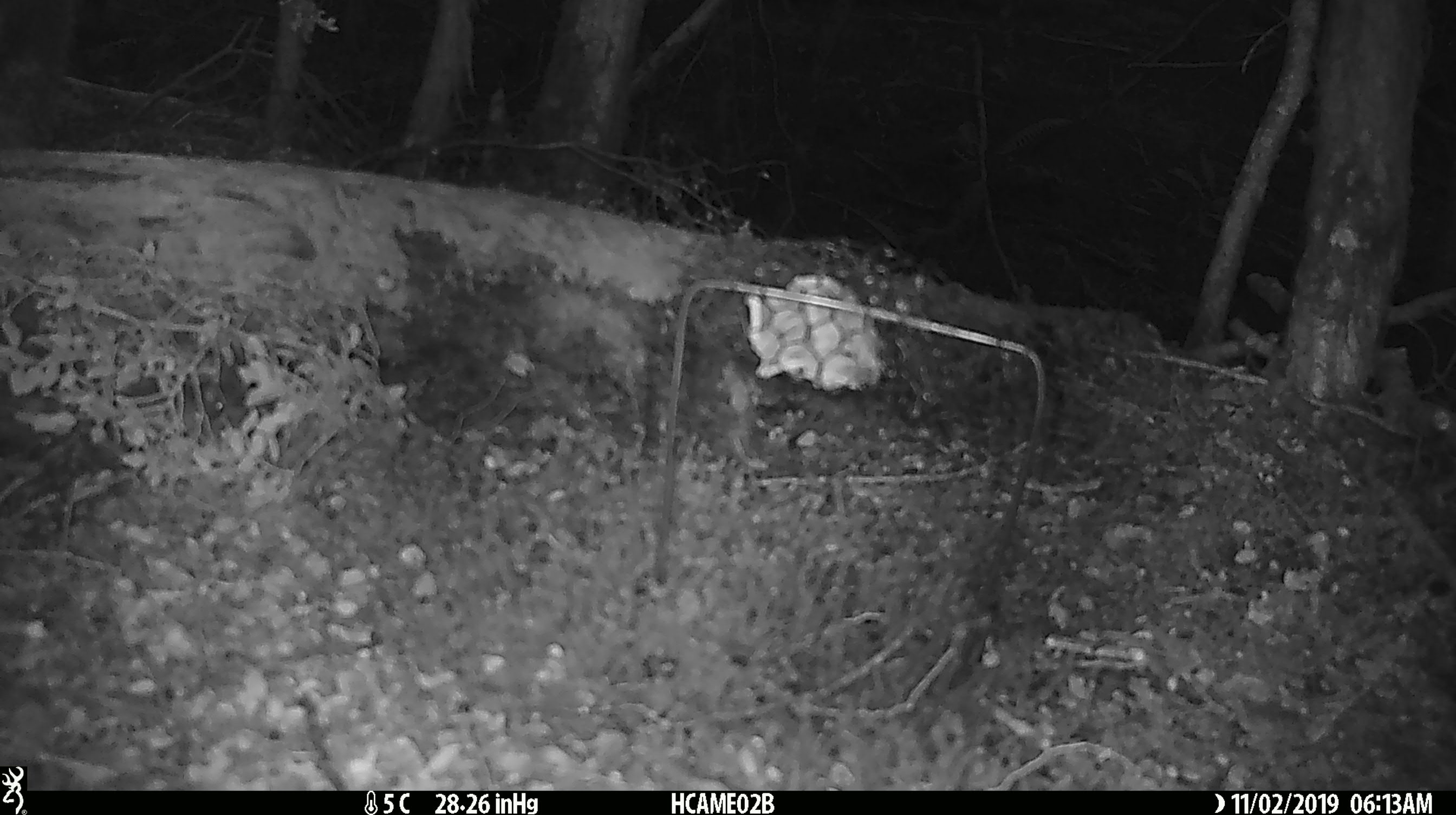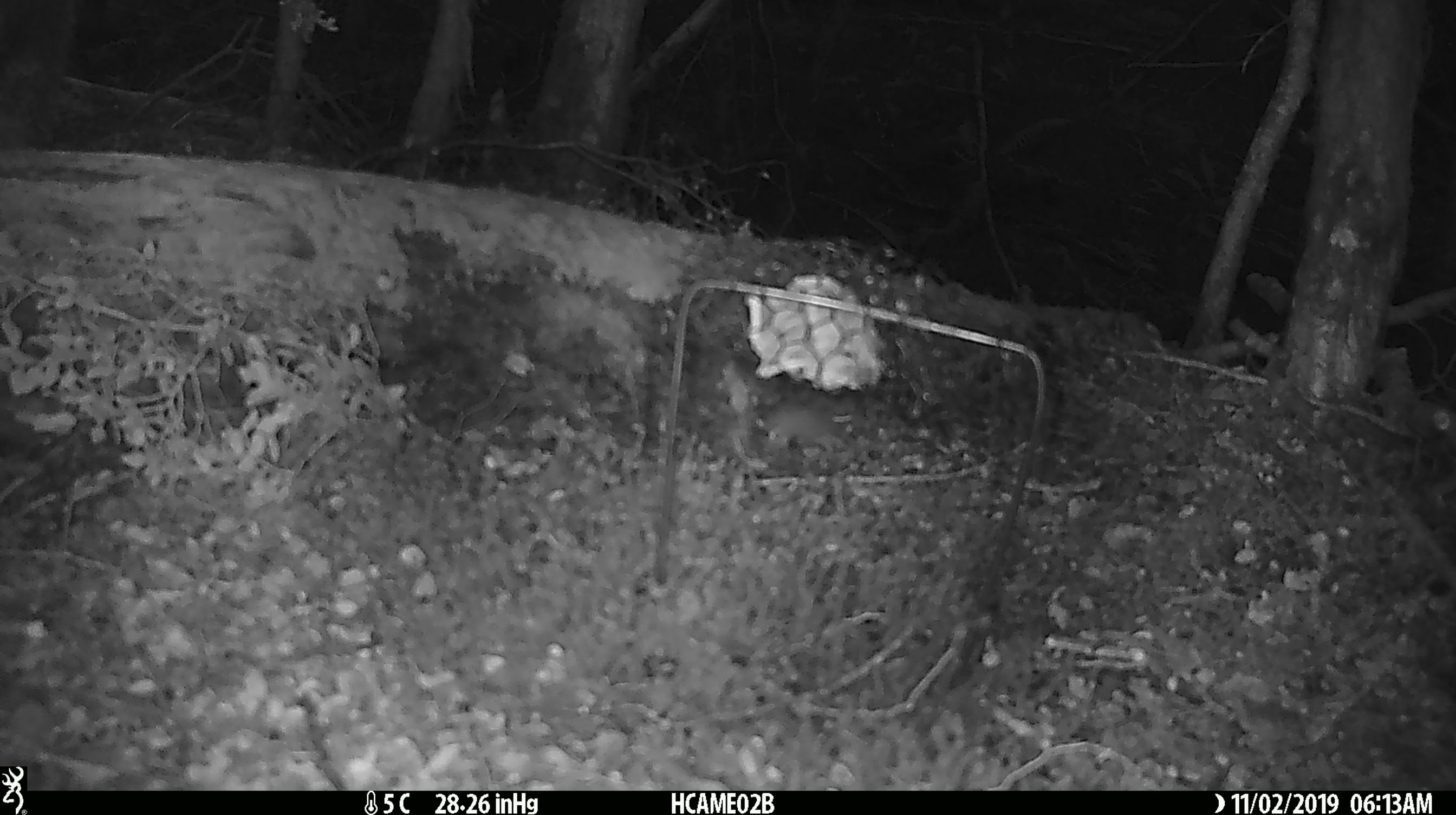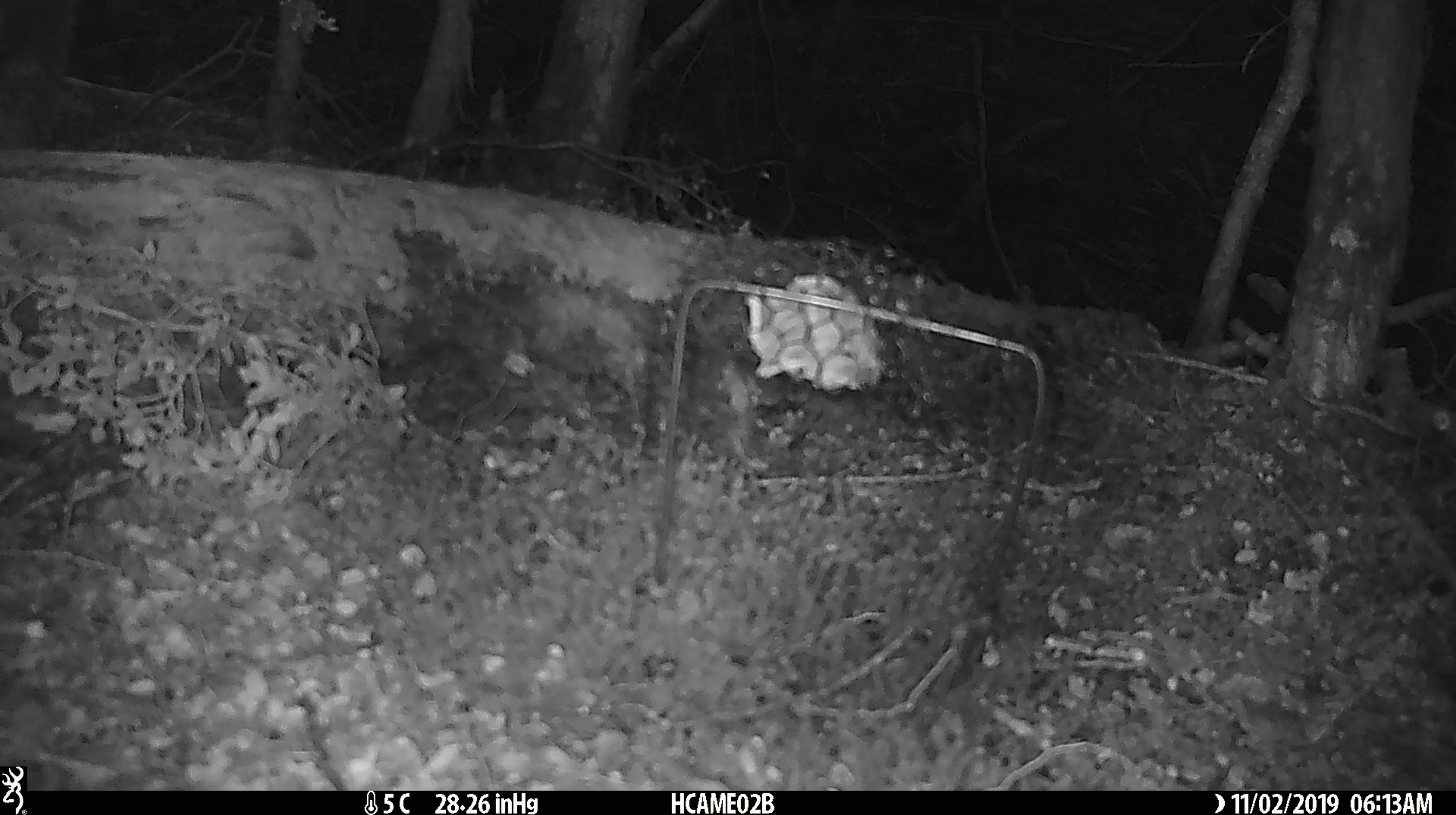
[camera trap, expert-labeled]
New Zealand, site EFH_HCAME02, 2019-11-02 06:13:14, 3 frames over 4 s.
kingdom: Animalia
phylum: Chordata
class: Mammalia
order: Rodentia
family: Muridae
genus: Mus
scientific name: Mus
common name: mouse